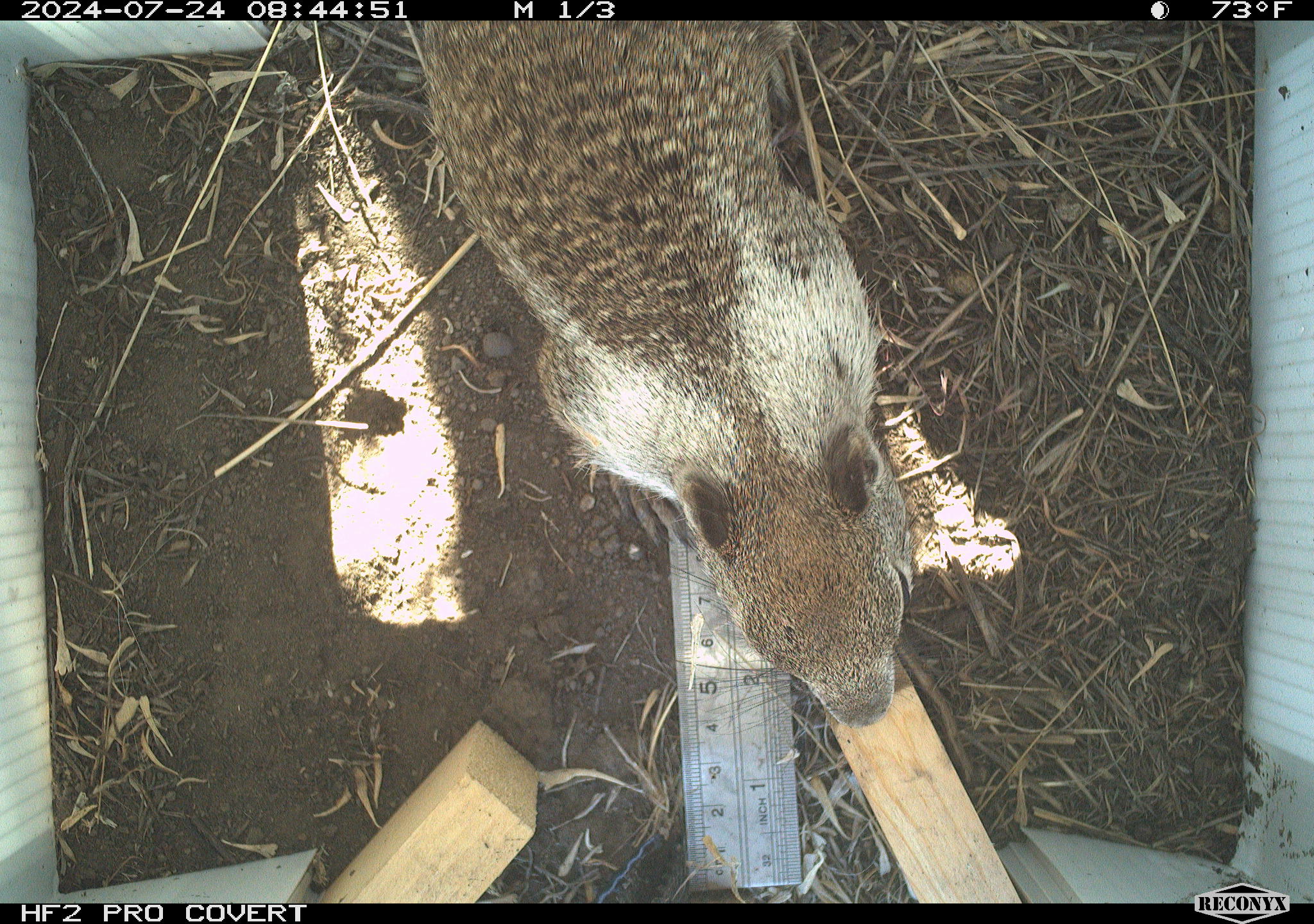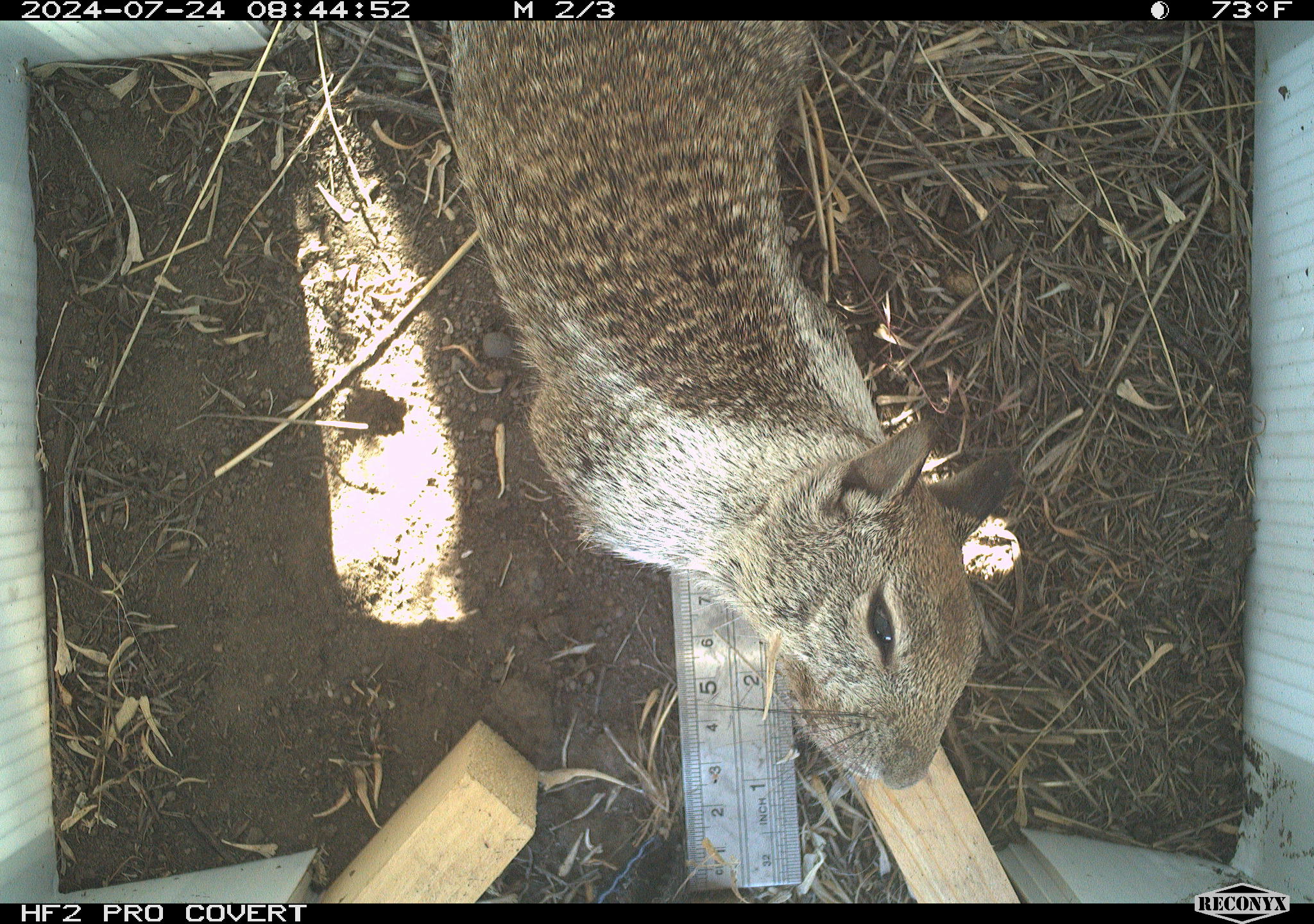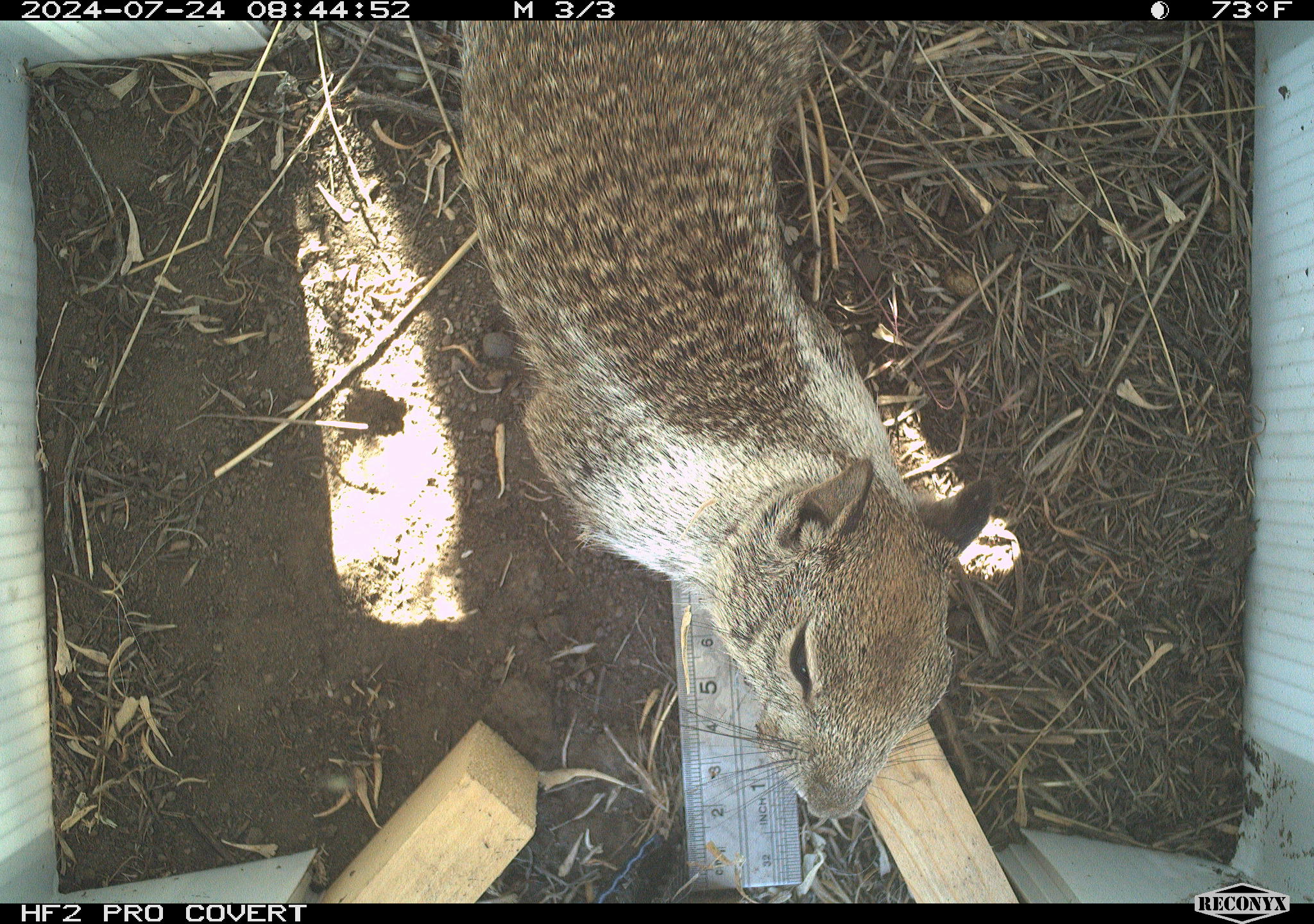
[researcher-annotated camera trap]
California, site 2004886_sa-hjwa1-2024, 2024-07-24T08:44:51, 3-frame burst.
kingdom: Animalia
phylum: Chordata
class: Mammalia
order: Rodentia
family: Sciuridae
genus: Otospermophilus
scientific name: Otospermophilus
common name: north american rock squirrels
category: otospermophilus species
Otospermophilus species (north american rock squirrels) (Otospermophilus).